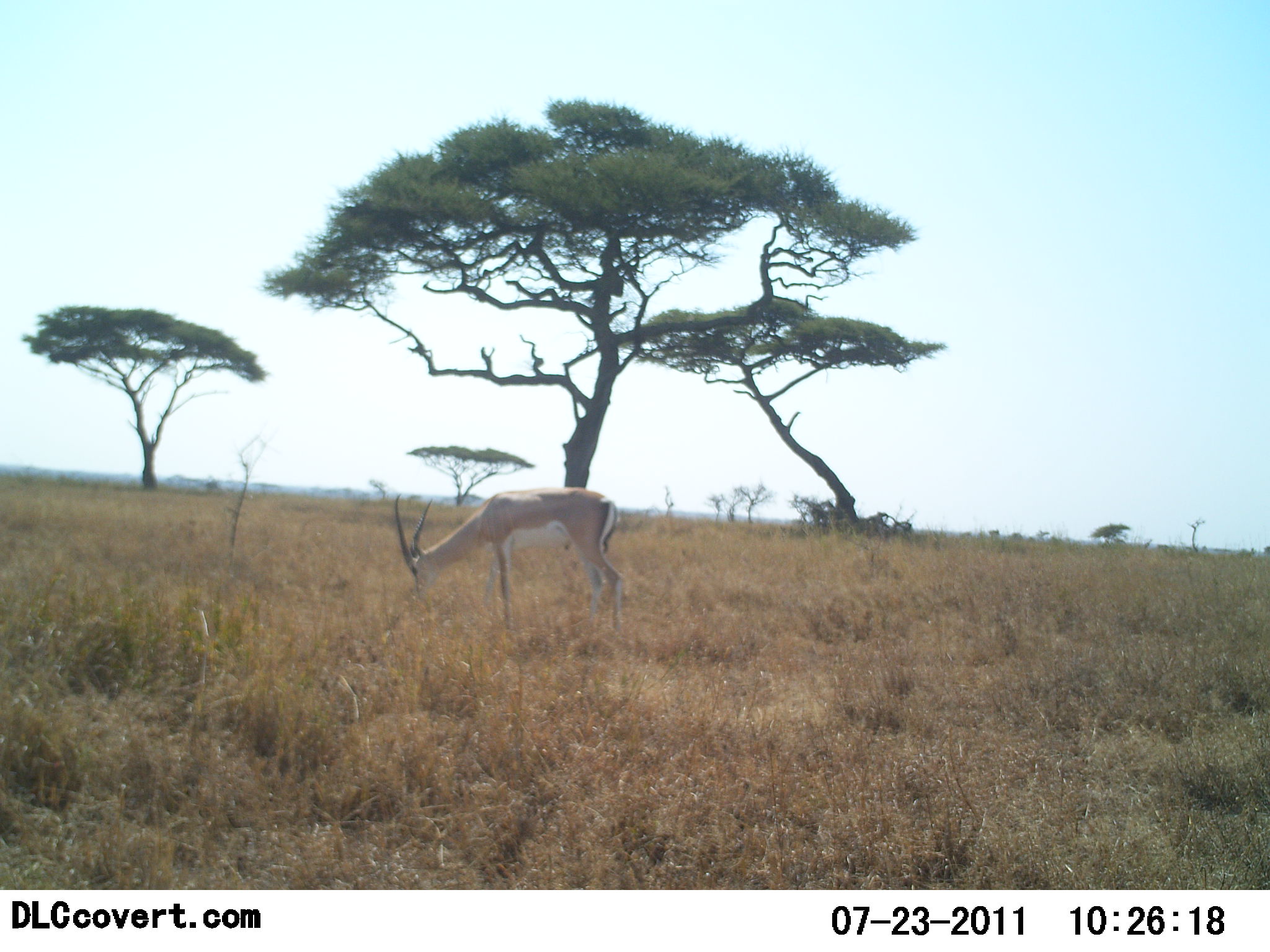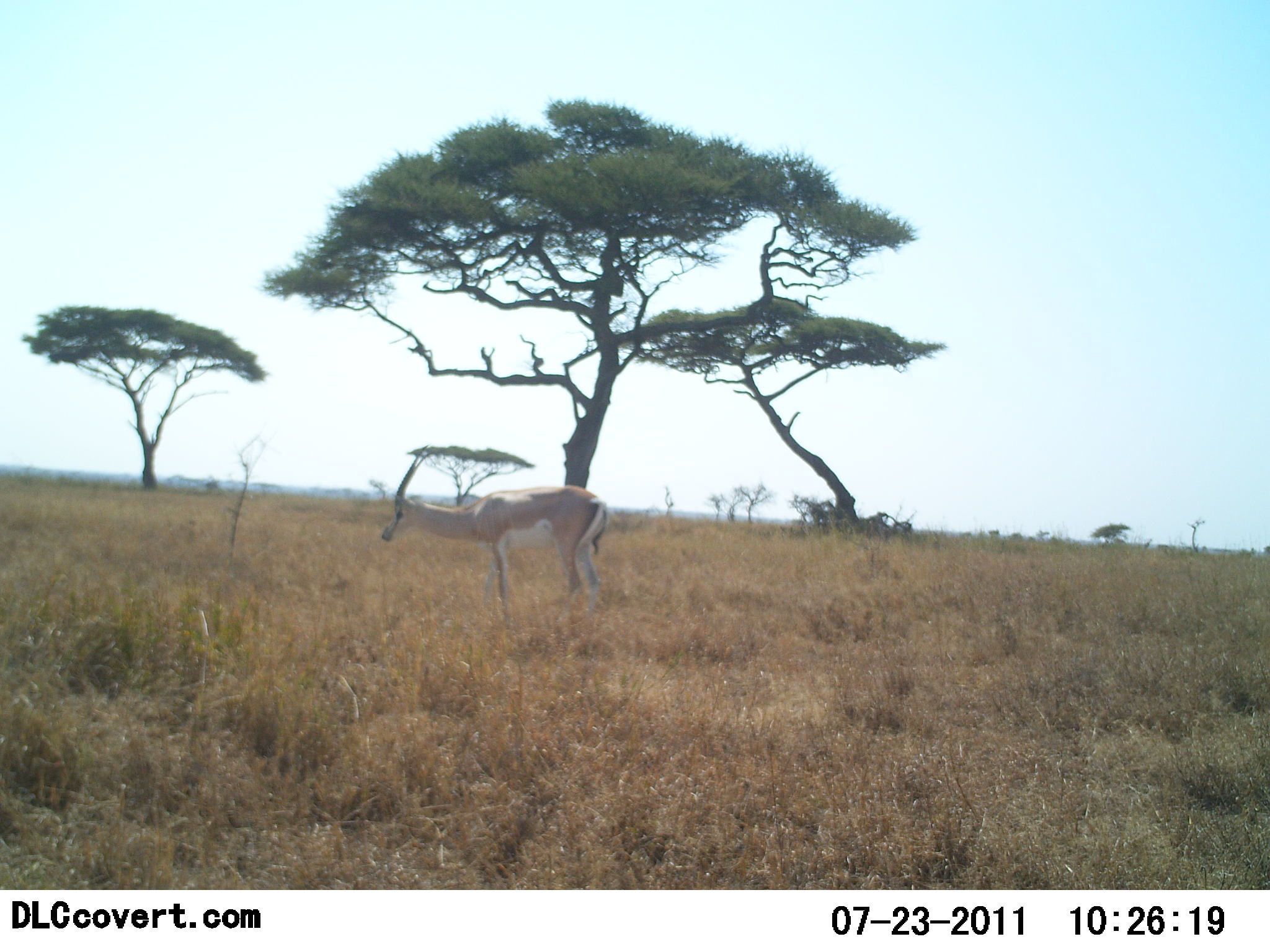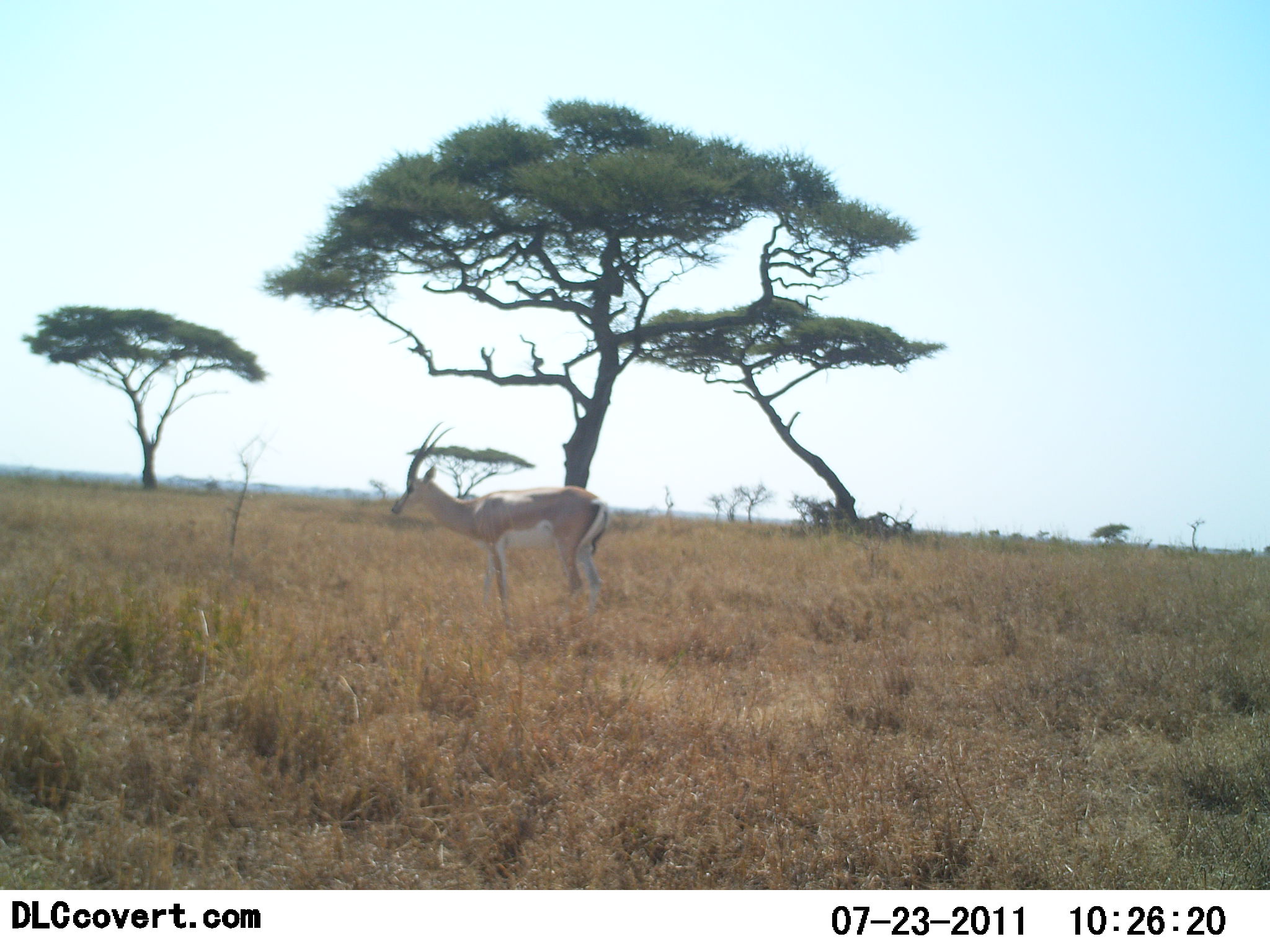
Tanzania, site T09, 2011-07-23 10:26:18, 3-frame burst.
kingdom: Animalia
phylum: Chordata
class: Mammalia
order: Artiodactyla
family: Bovidae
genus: Nanger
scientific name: Nanger granti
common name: grant's gazelle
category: gazellegrants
Gazellegrants (grant's gazelle) (Nanger granti), count 1. Behavior (volunteer vote fractions): standing 10%, resting 0%, moving 0%, interacting 0%. Young present (vote fraction): 0%. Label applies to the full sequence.